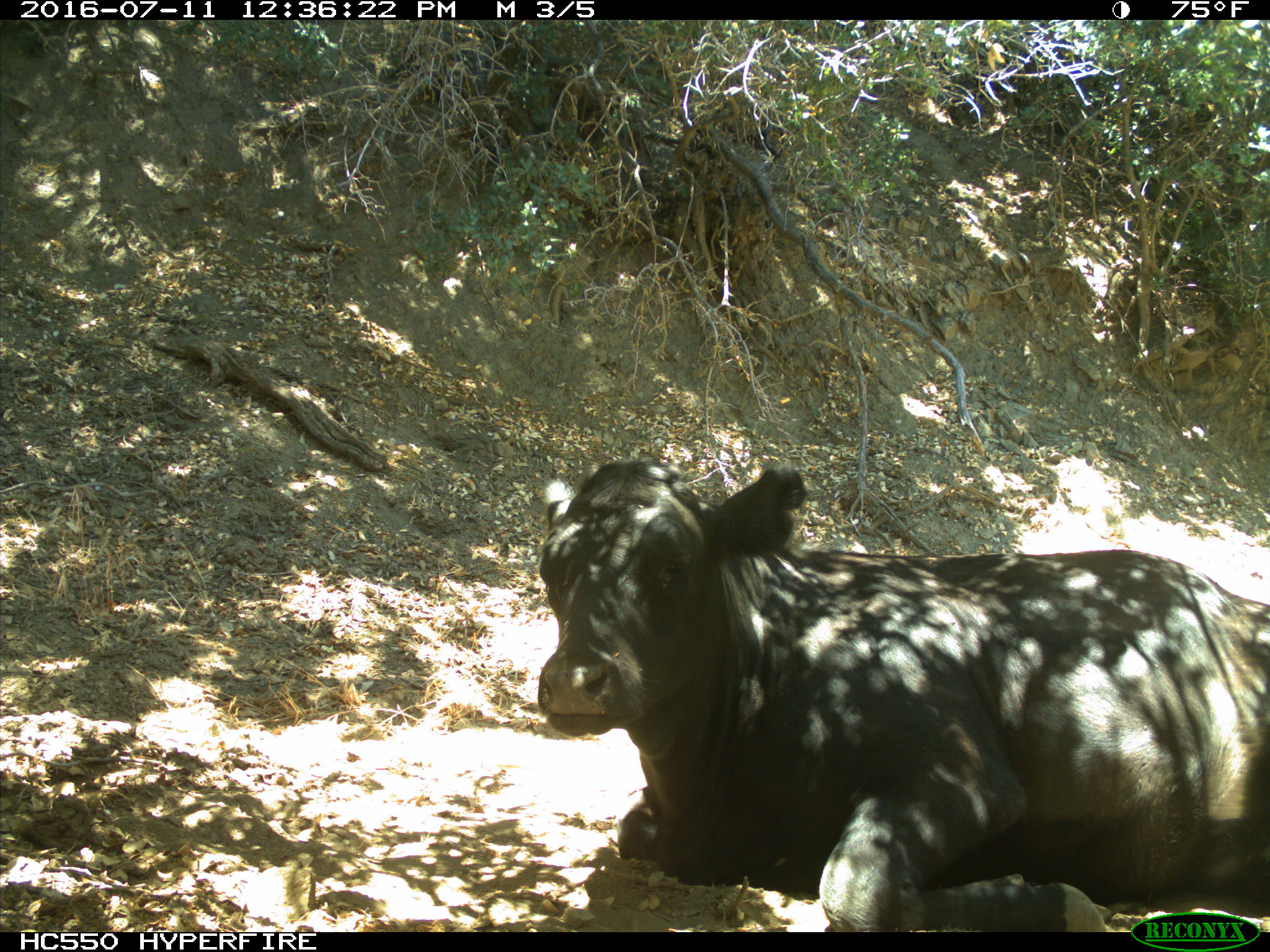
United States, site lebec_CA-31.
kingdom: Animalia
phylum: Chordata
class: Mammalia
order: Artiodactyla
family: Bovidae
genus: Bos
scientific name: Bos taurus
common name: domestic cow